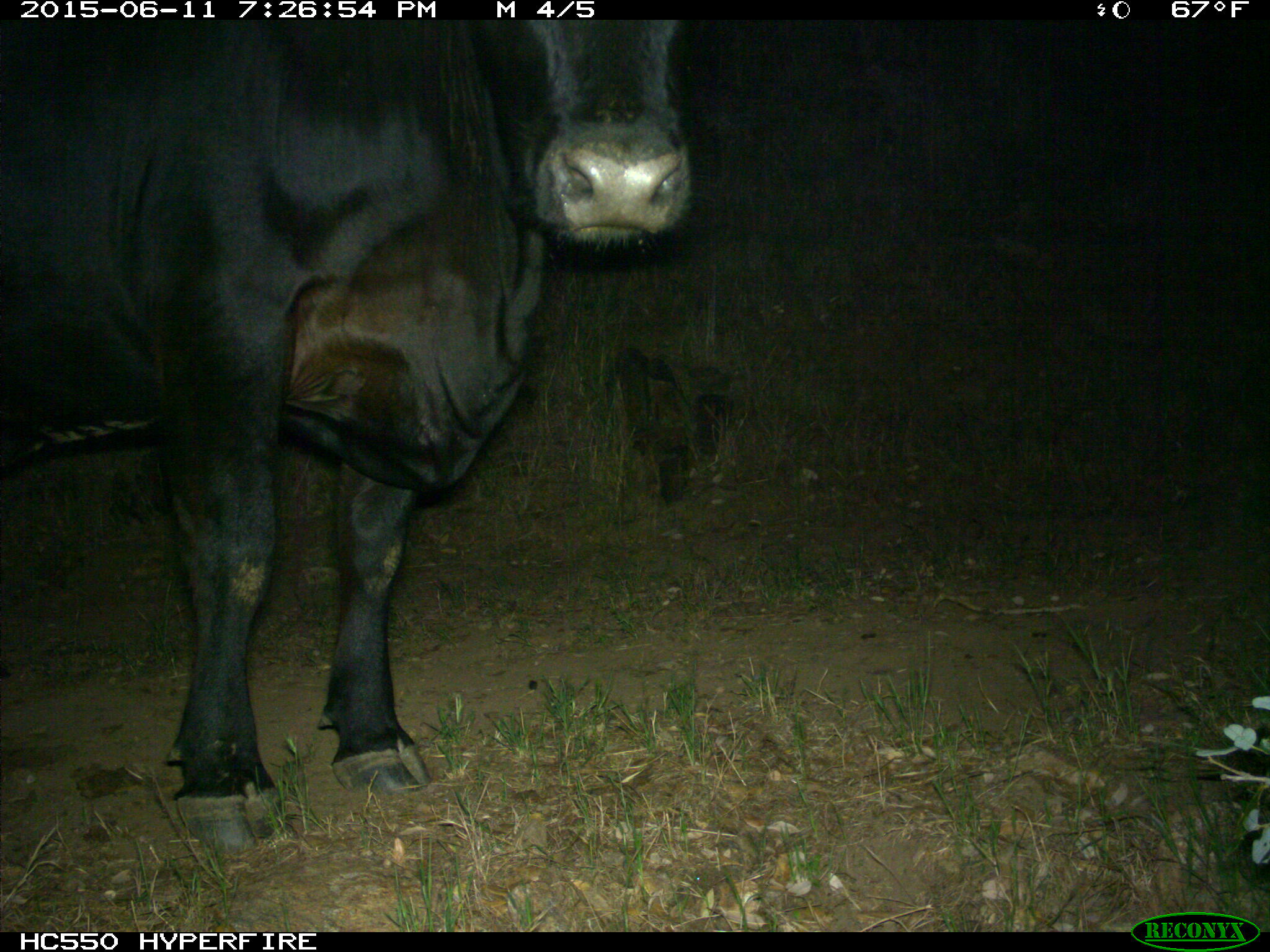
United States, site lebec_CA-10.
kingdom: Animalia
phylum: Chordata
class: Mammalia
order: Artiodactyla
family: Bovidae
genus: Bos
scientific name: Bos taurus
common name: domestic cow